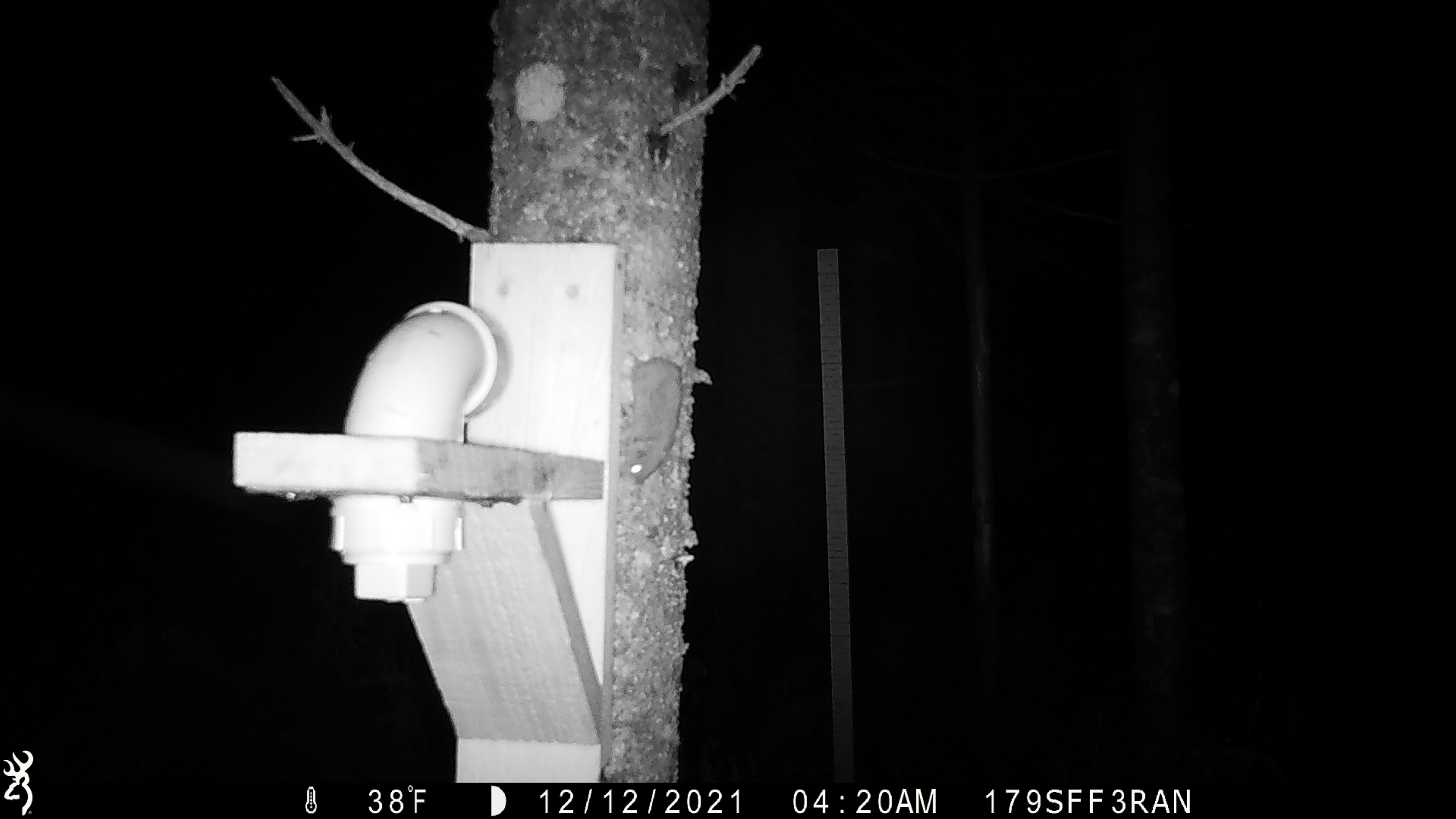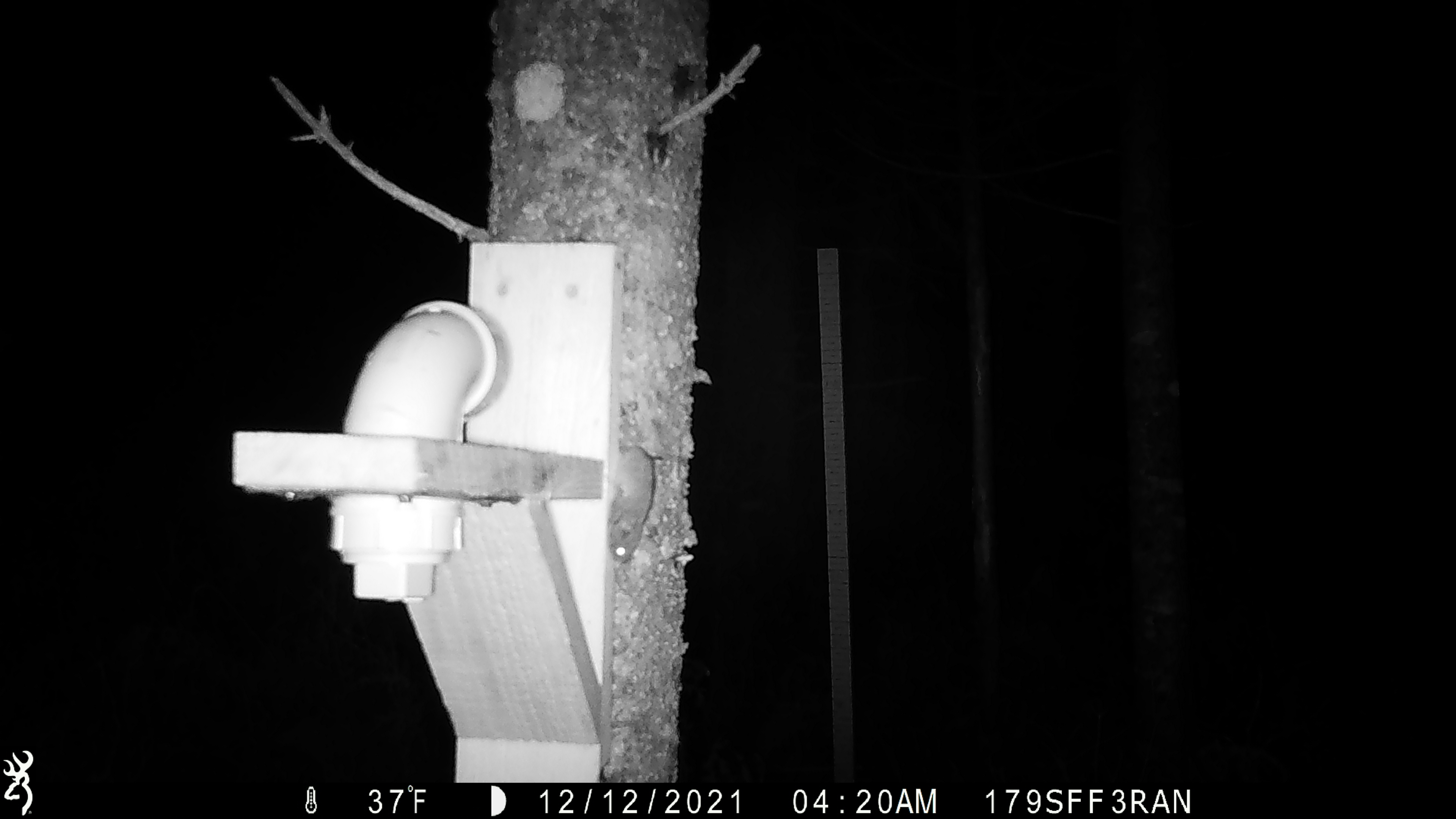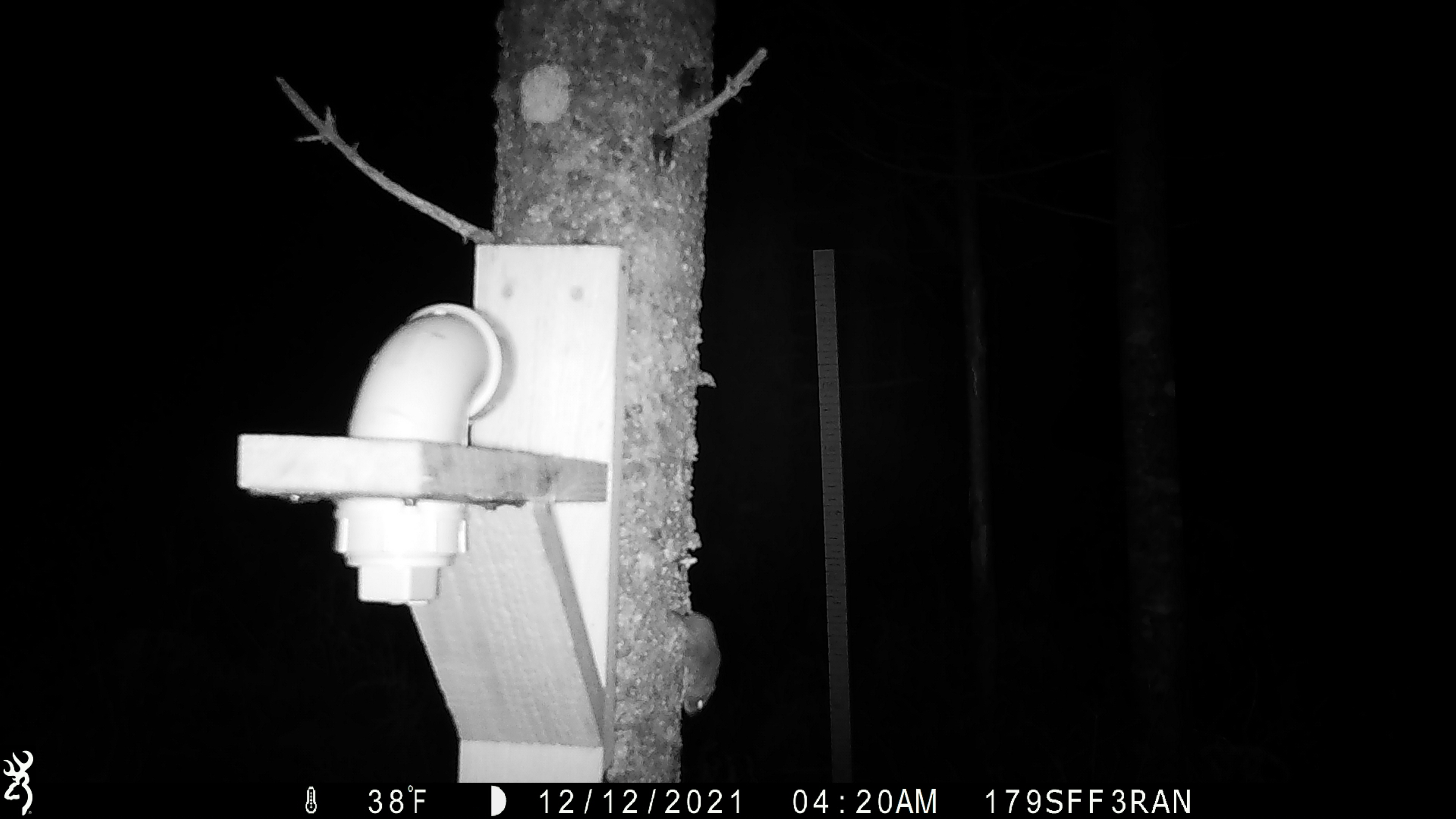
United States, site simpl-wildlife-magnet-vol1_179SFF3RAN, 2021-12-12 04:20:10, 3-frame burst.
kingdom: Animalia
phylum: Chordata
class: Mammalia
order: Rodentia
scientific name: Rodentia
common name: mouse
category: mouse sp.